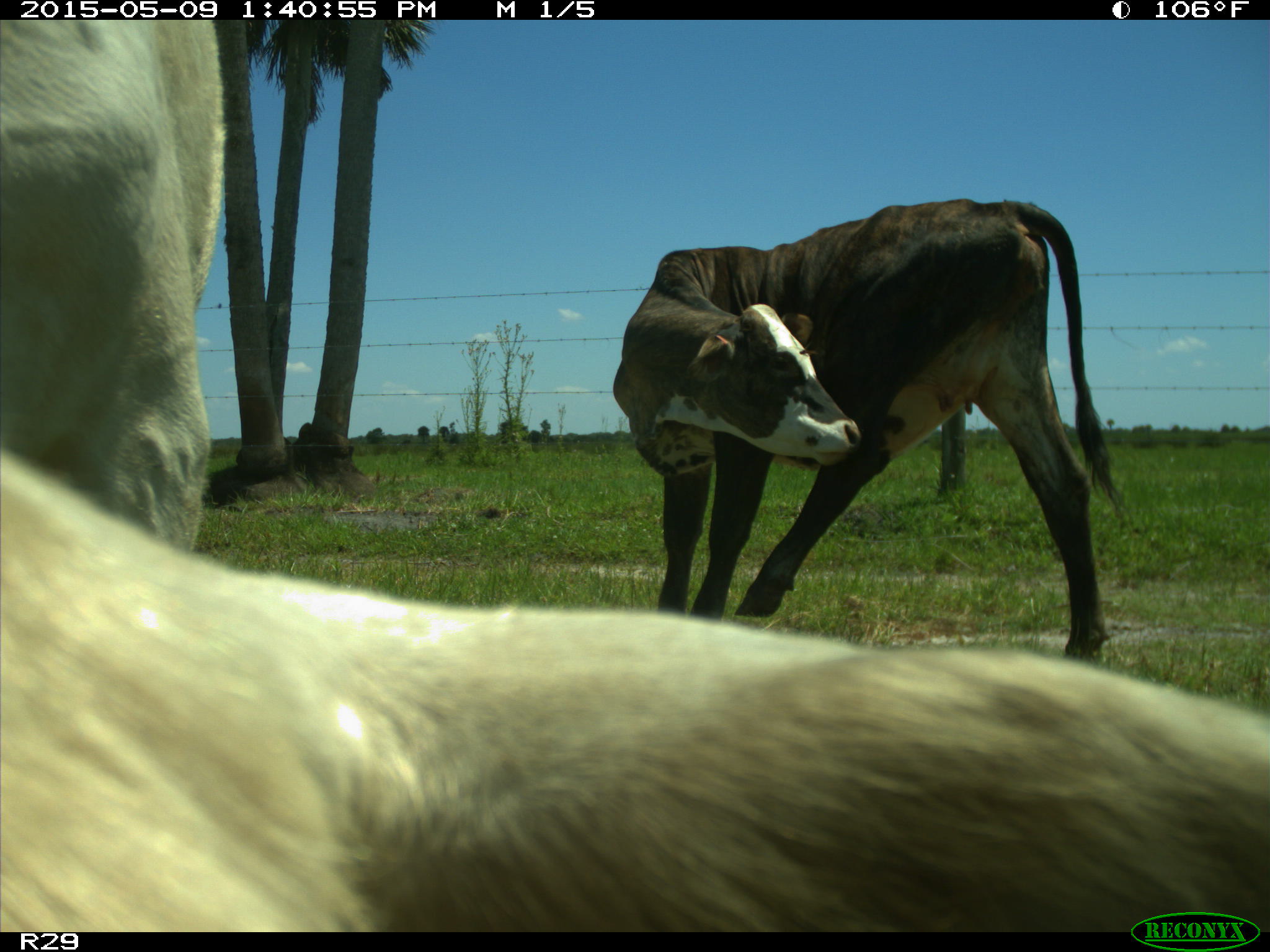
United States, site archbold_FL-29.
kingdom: Animalia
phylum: Chordata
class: Mammalia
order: Artiodactyla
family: Bovidae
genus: Bos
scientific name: Bos taurus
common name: domestic cow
Bos taurus (domestic cow).